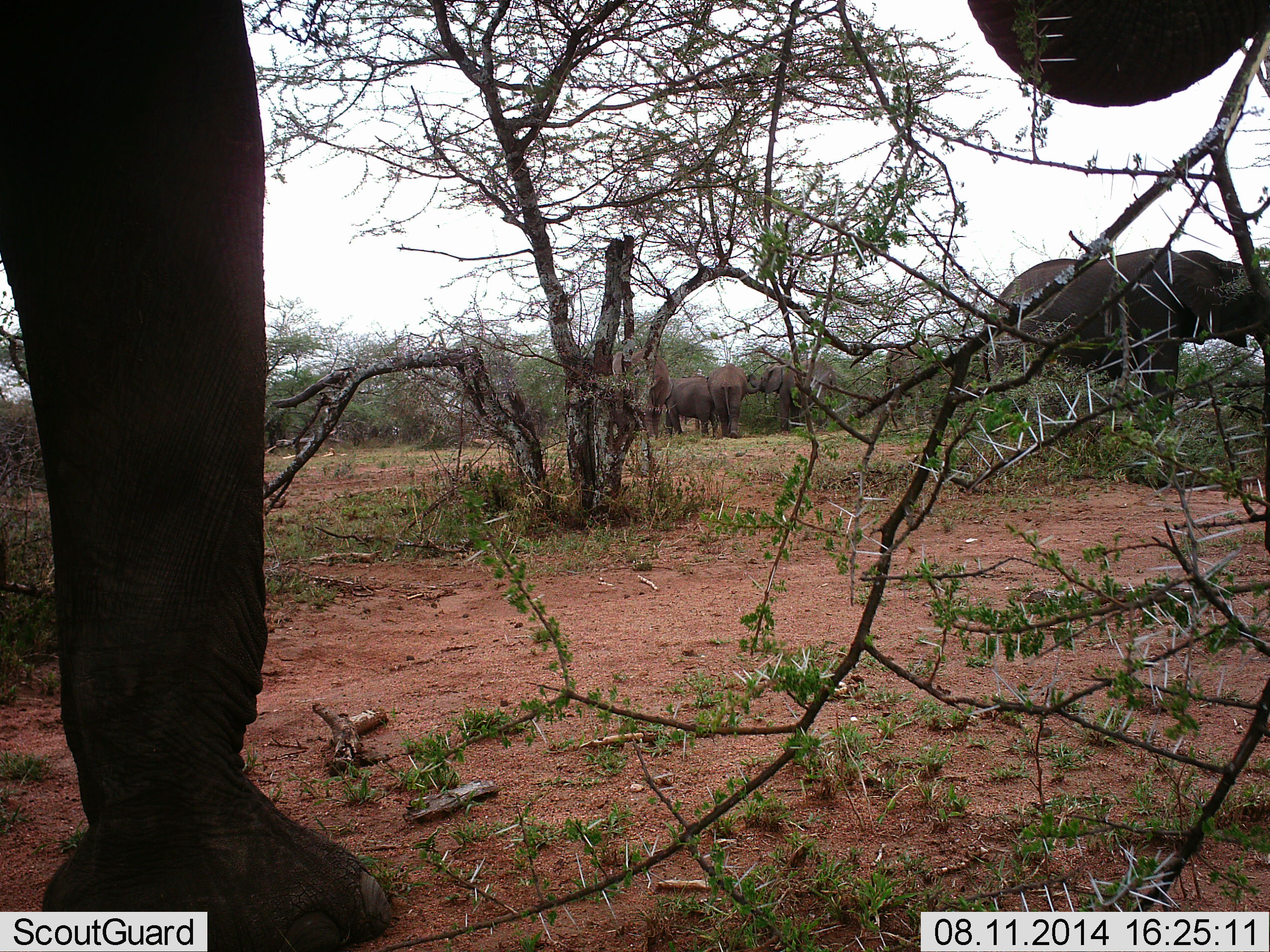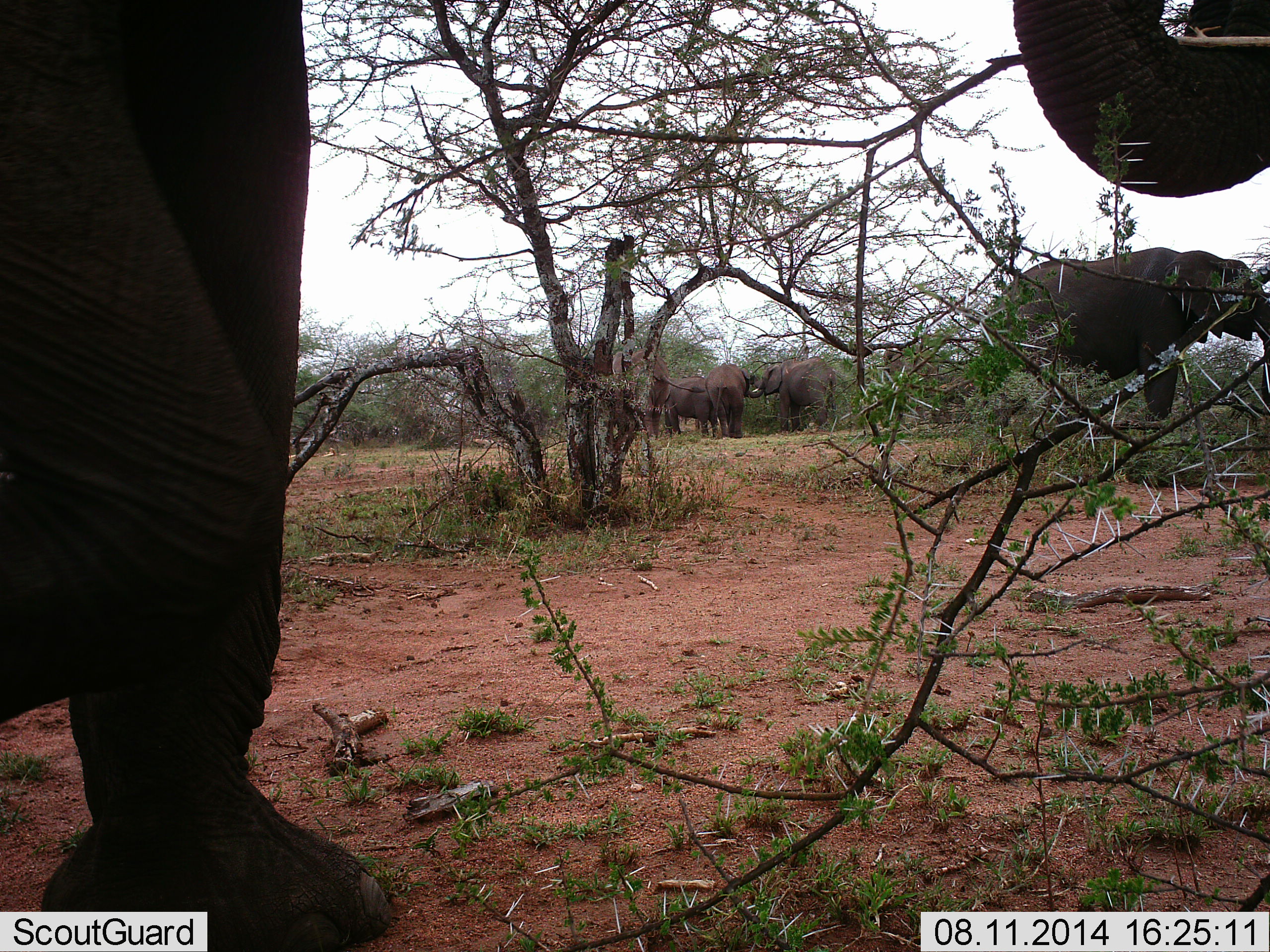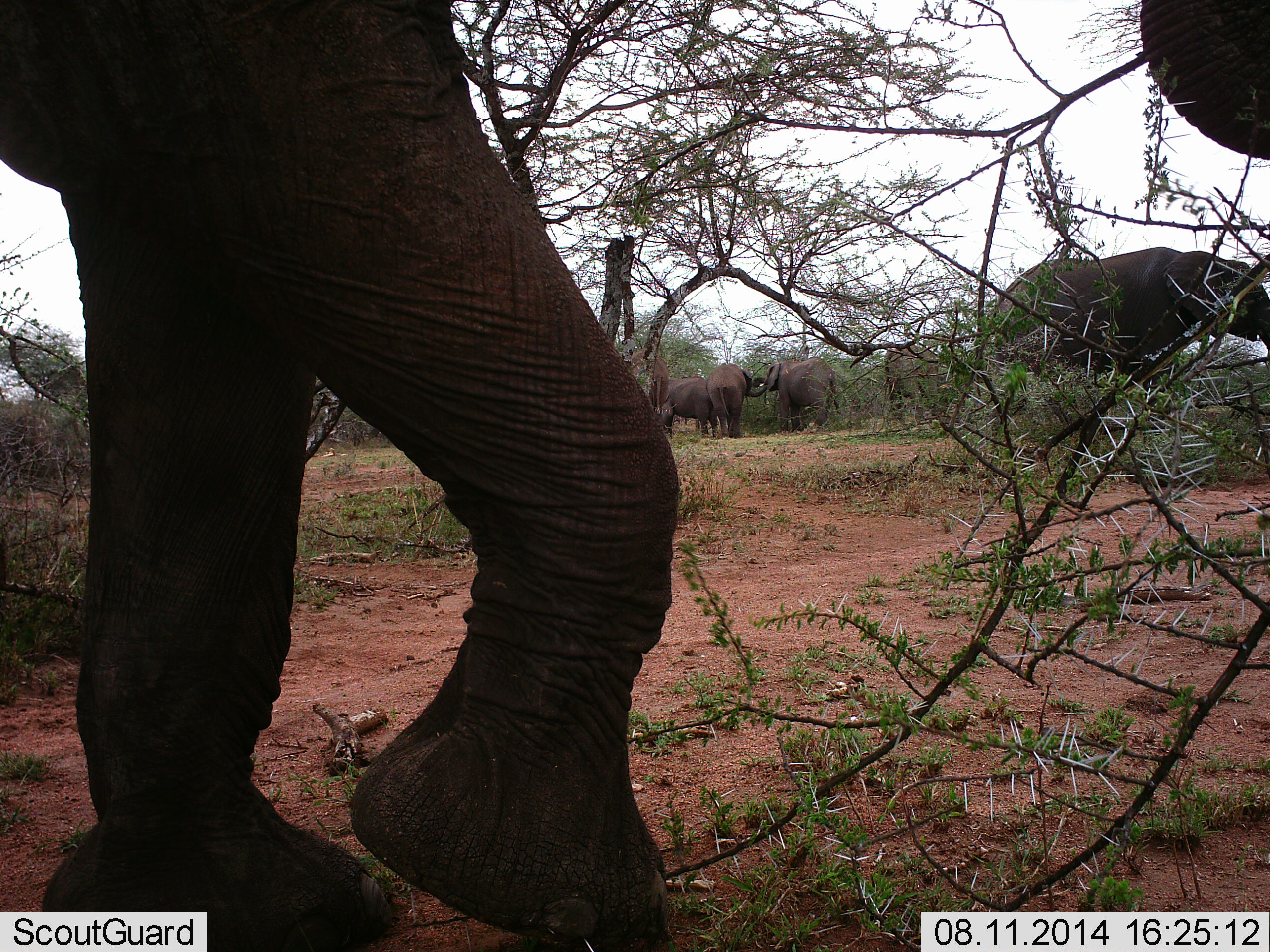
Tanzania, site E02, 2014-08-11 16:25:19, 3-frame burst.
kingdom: Animalia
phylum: Chordata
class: Mammalia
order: Proboscidea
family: Elephantidae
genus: Loxodonta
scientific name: Loxodonta africana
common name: african bush elephant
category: elephant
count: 6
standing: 70%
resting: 0%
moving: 50%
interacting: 10%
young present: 0%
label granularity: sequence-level